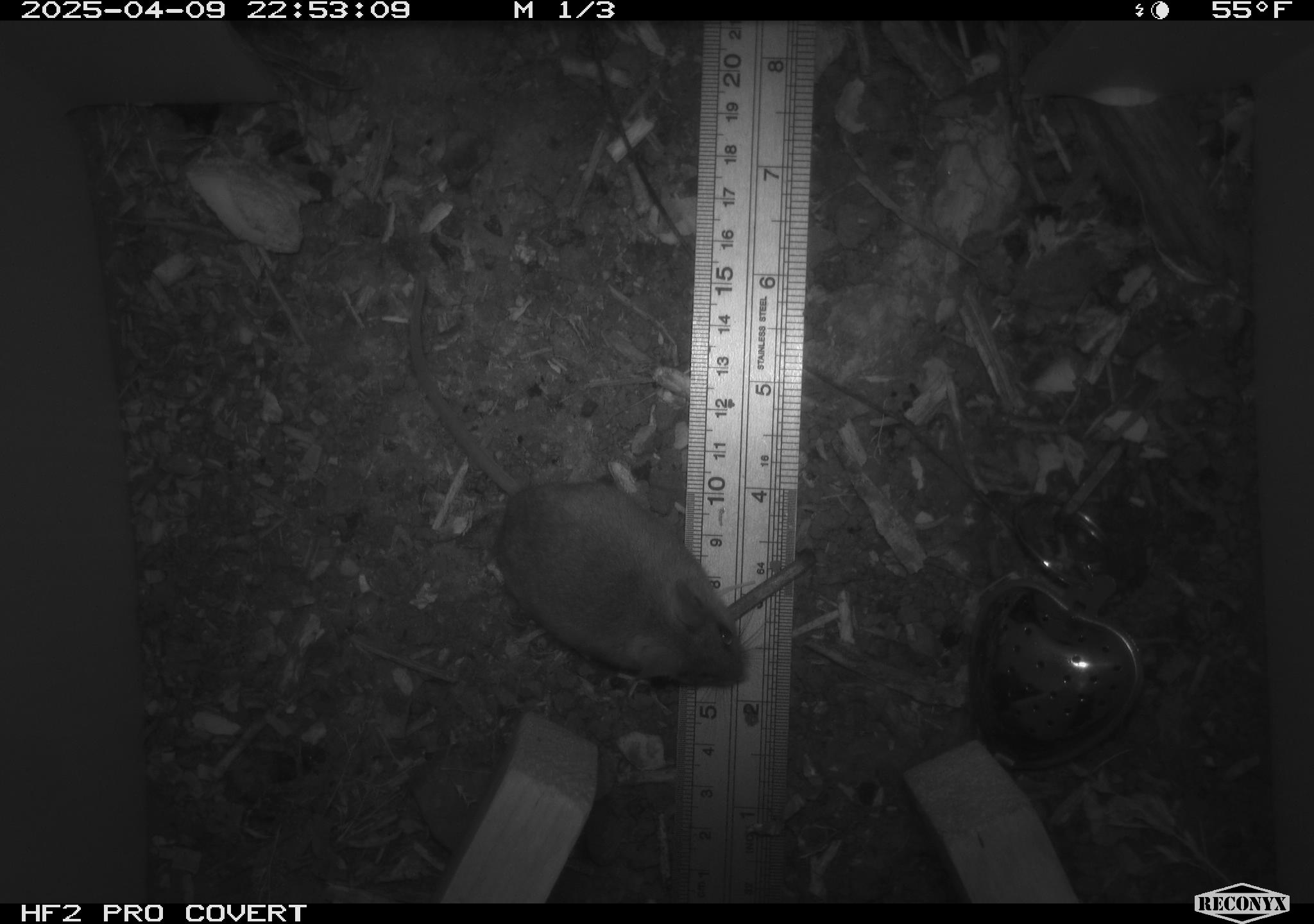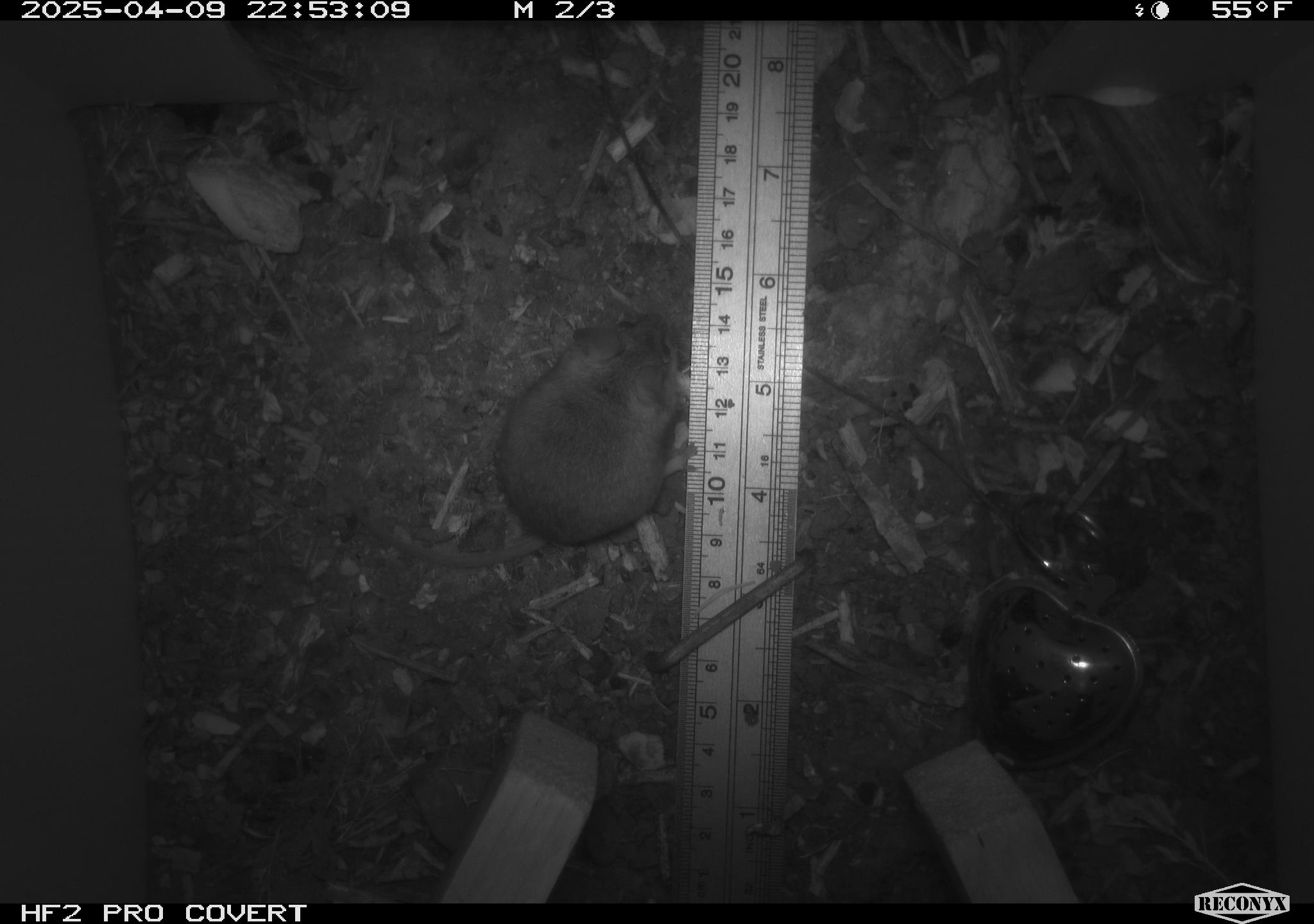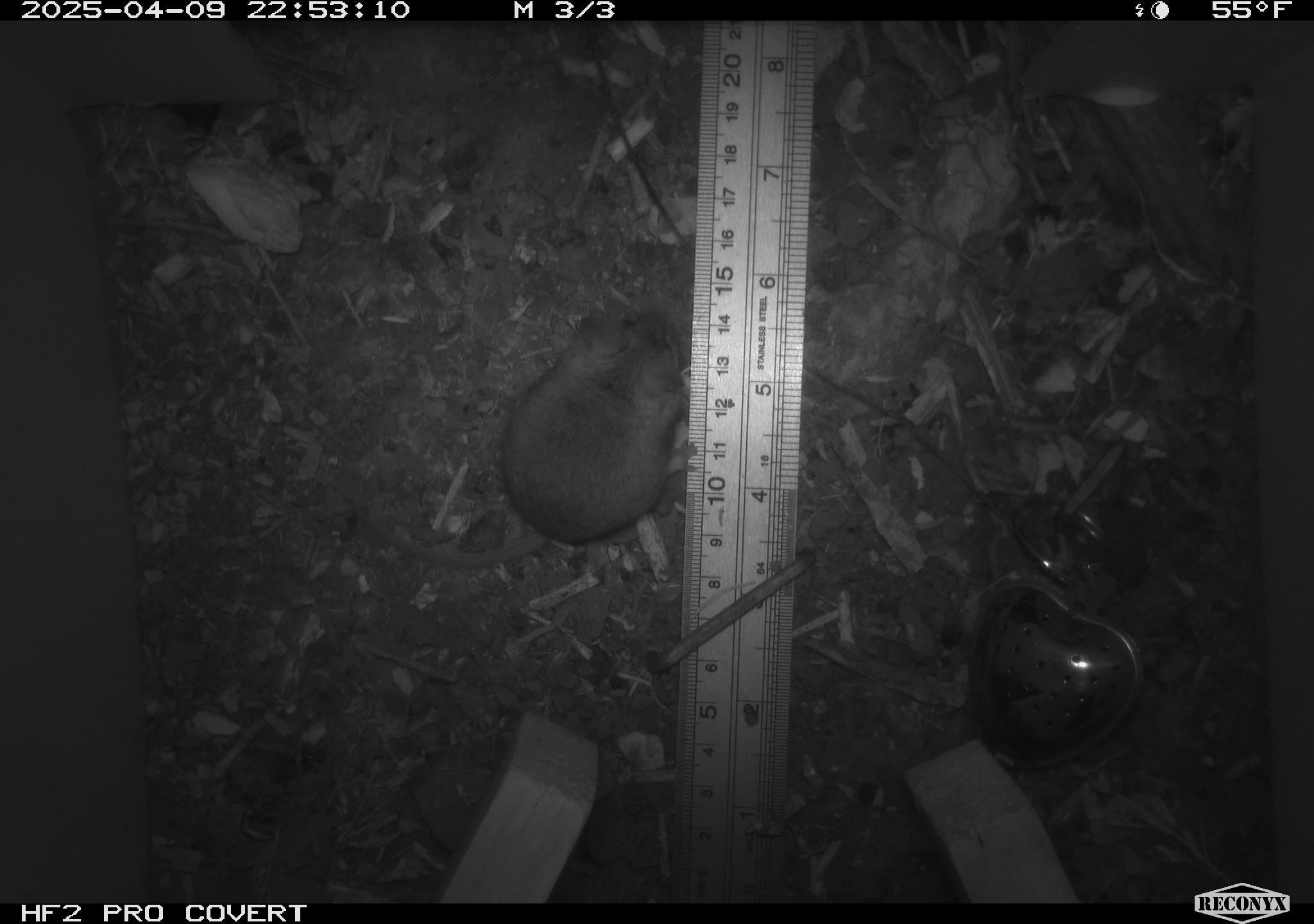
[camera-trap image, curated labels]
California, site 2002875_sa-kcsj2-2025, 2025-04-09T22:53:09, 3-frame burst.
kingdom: Animalia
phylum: Chordata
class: Mammalia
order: Rodentia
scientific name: Rodentia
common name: rodent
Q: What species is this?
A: Rodent (Rodentia).